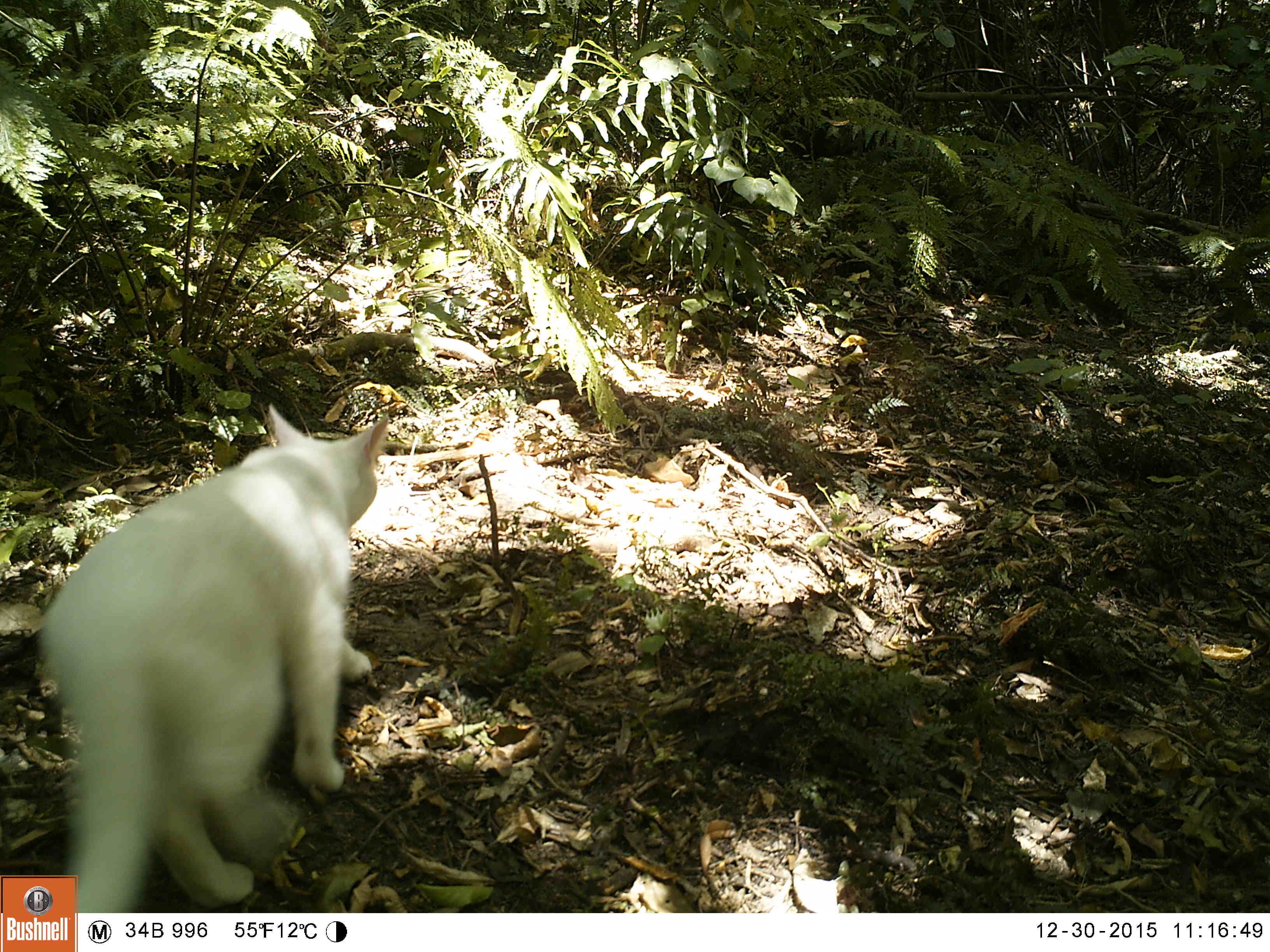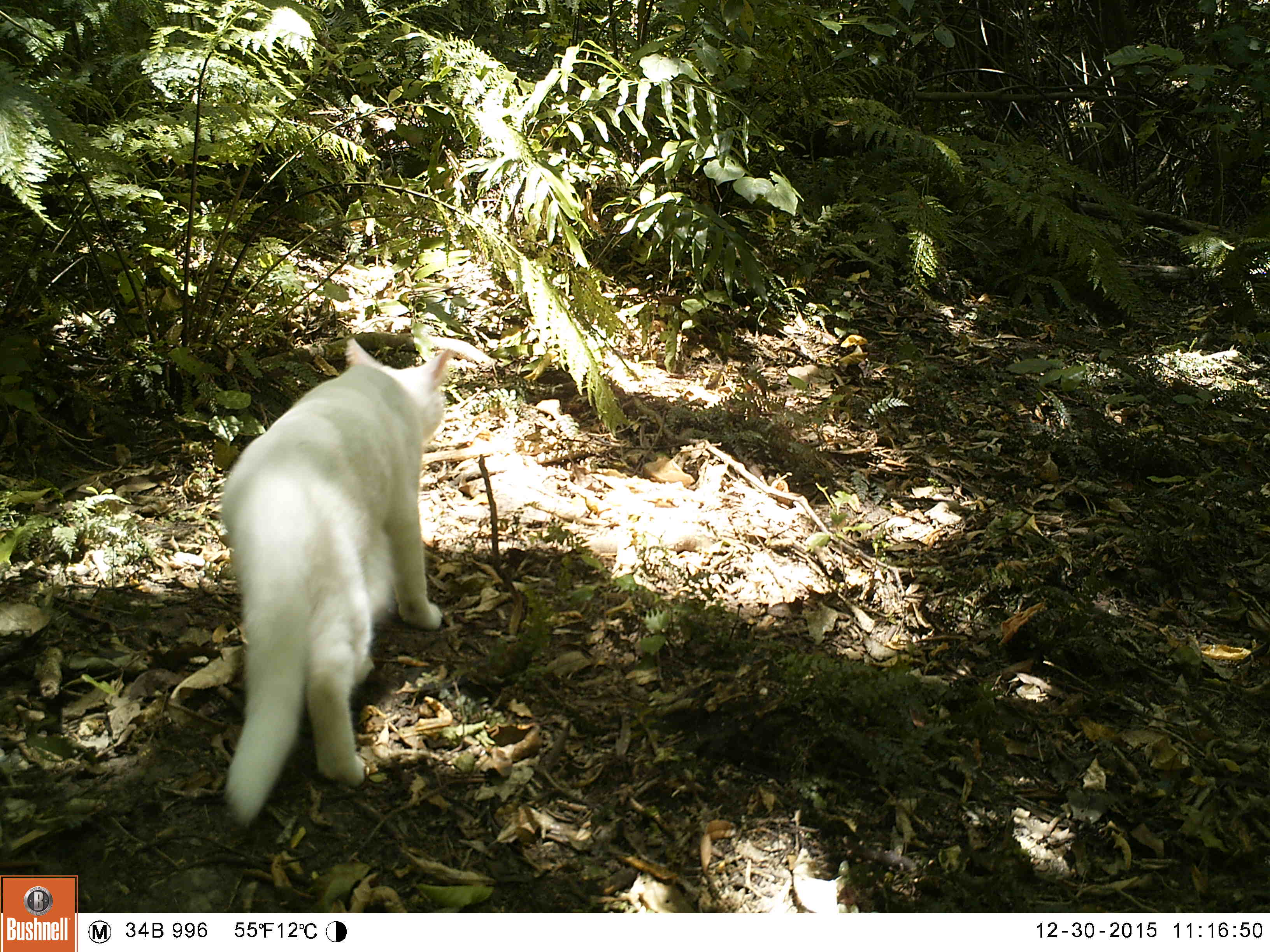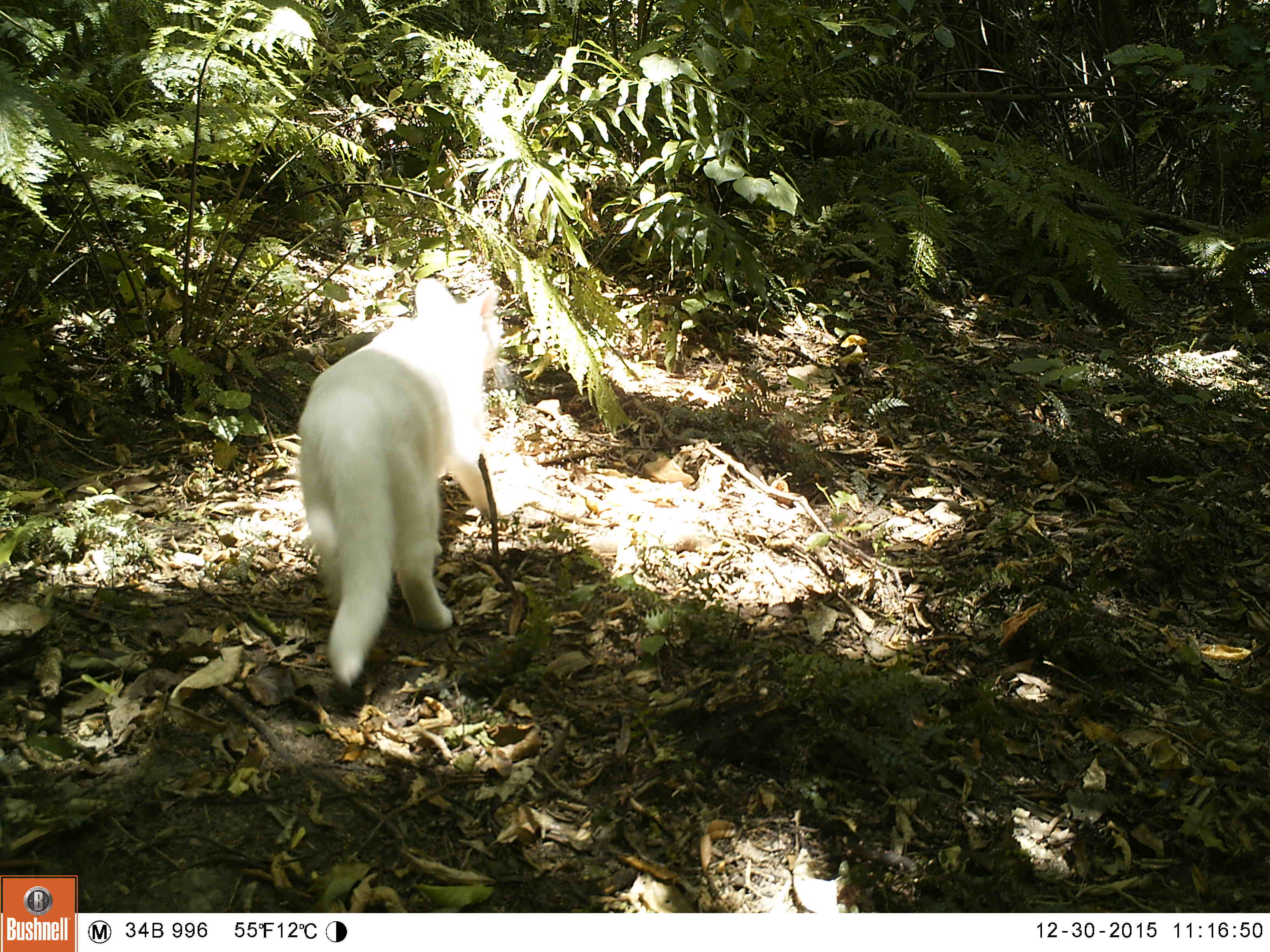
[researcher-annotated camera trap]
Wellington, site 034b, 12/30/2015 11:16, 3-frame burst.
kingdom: Animalia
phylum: Chordata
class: Mammalia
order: Carnivora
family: Felidae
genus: Felis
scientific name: Felis catus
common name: cat